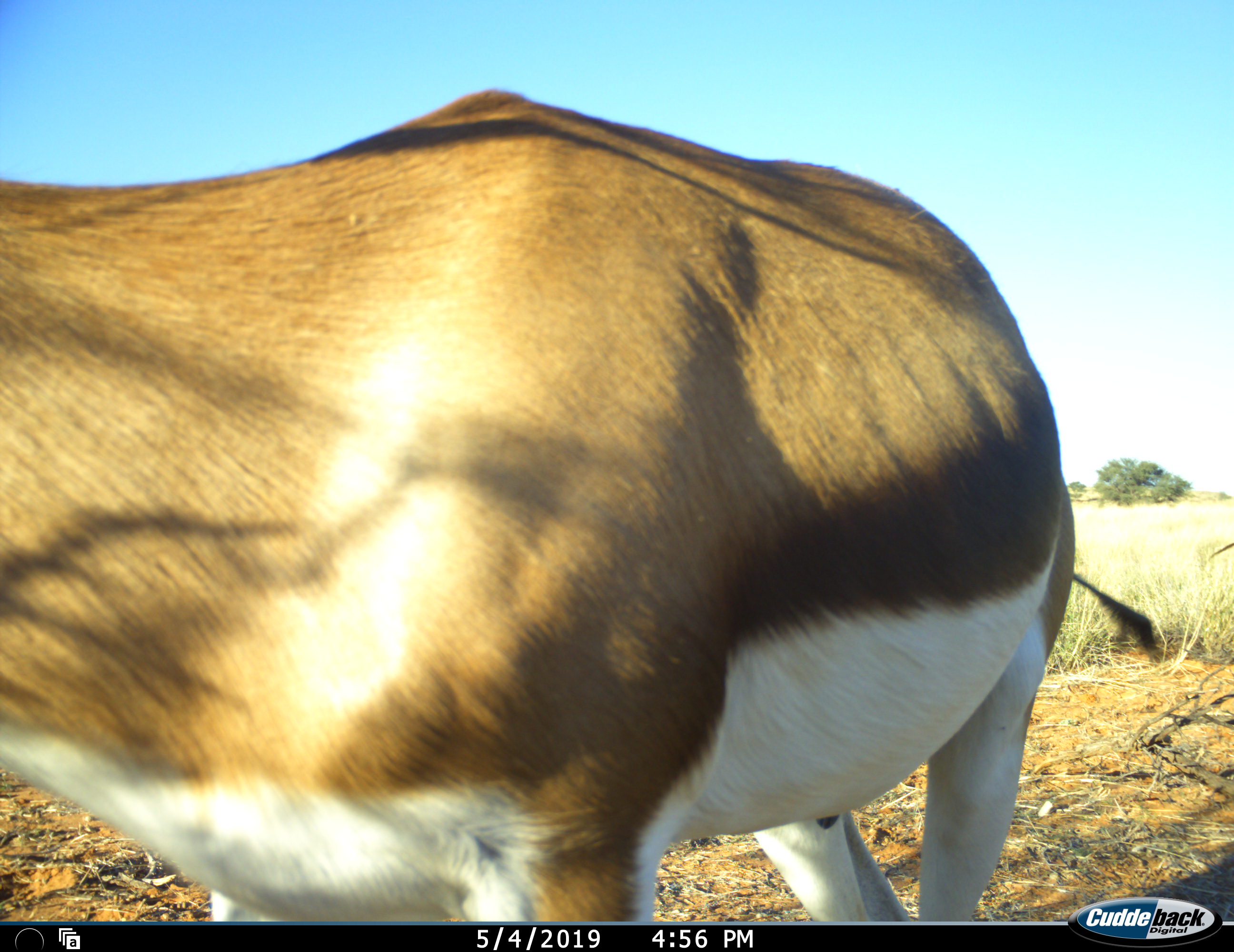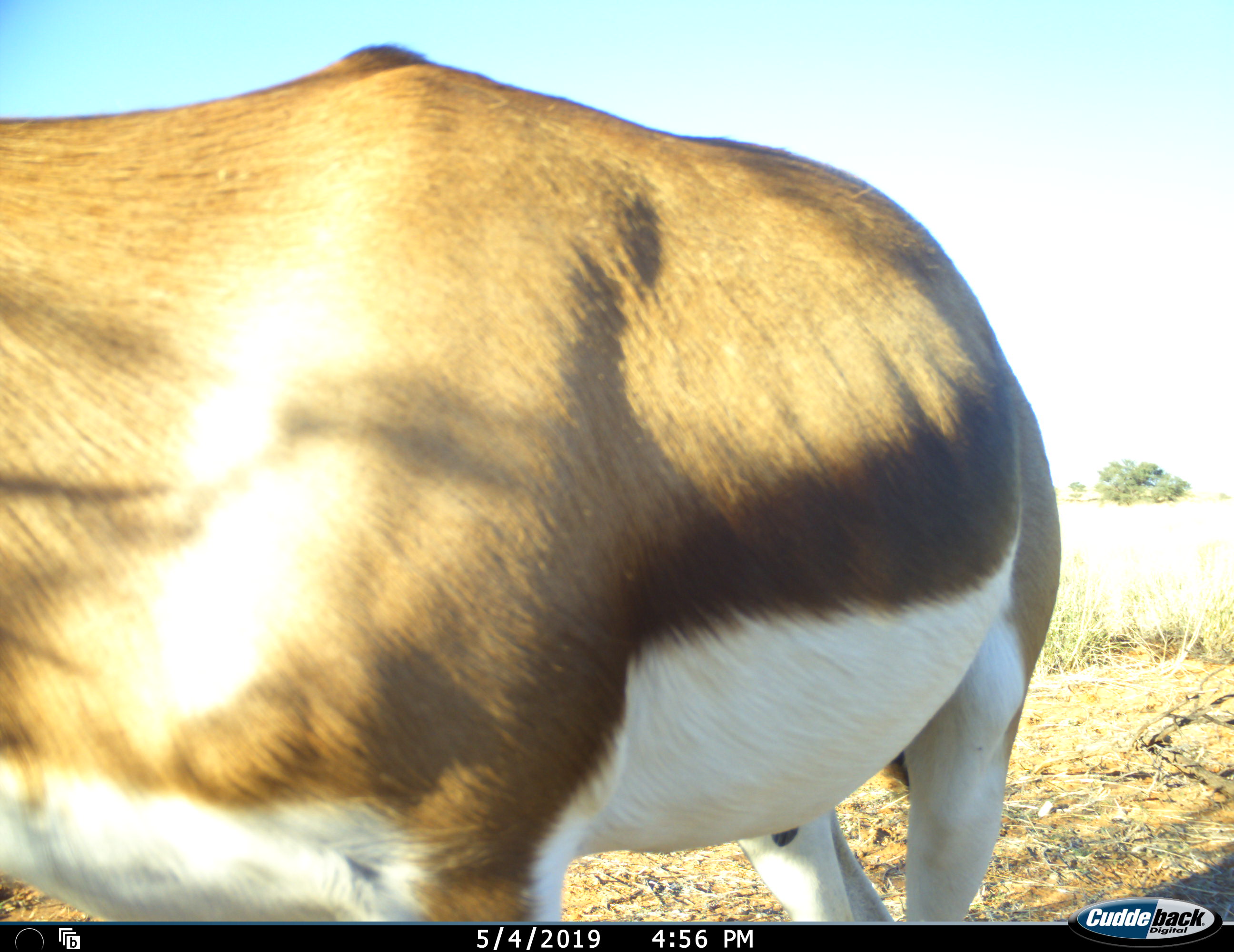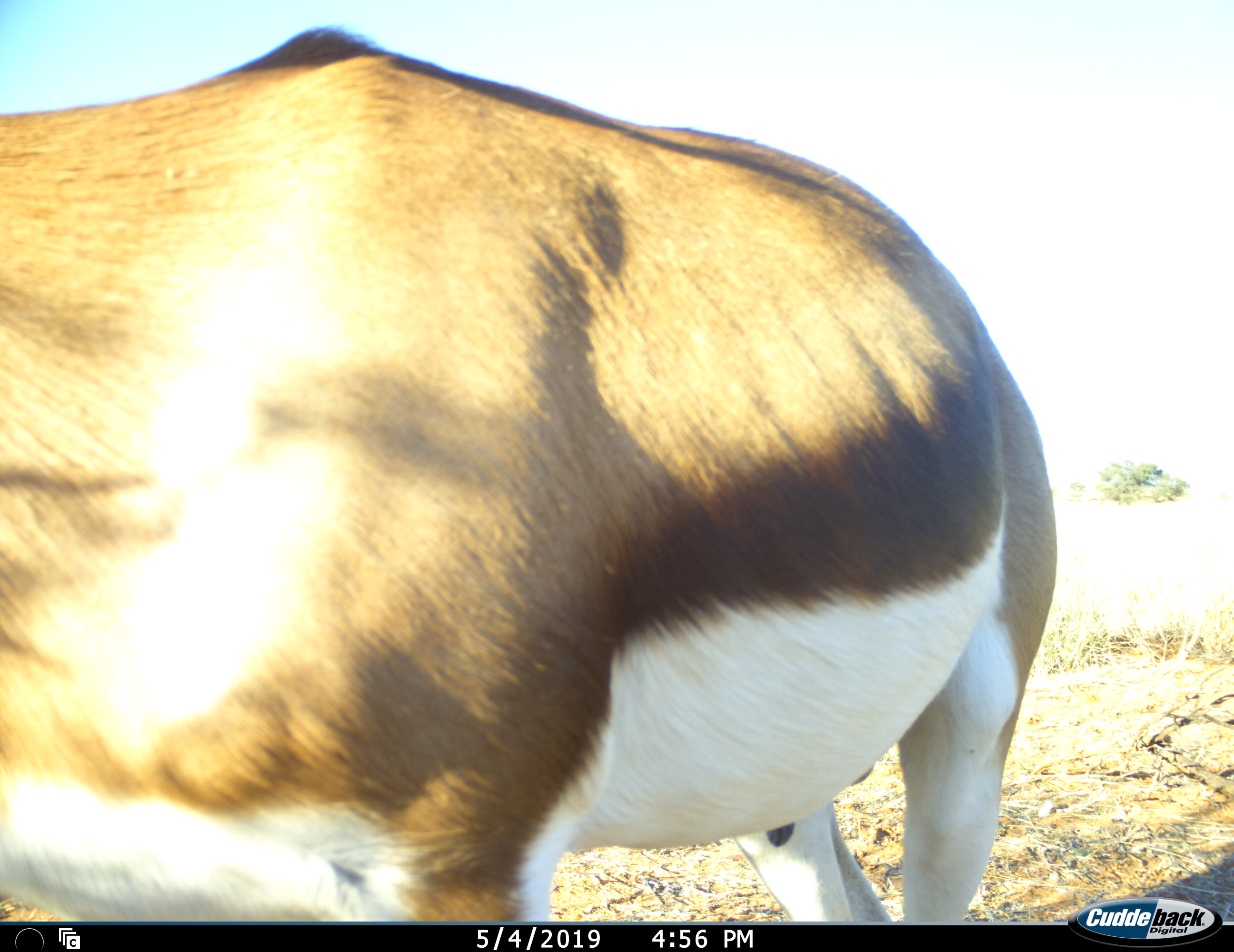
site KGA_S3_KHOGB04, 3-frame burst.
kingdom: Animalia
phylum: Chordata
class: Mammalia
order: Artiodactyla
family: Bovidae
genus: Antidorcas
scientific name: Antidorcas marsupialis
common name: springbok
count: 1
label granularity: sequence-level